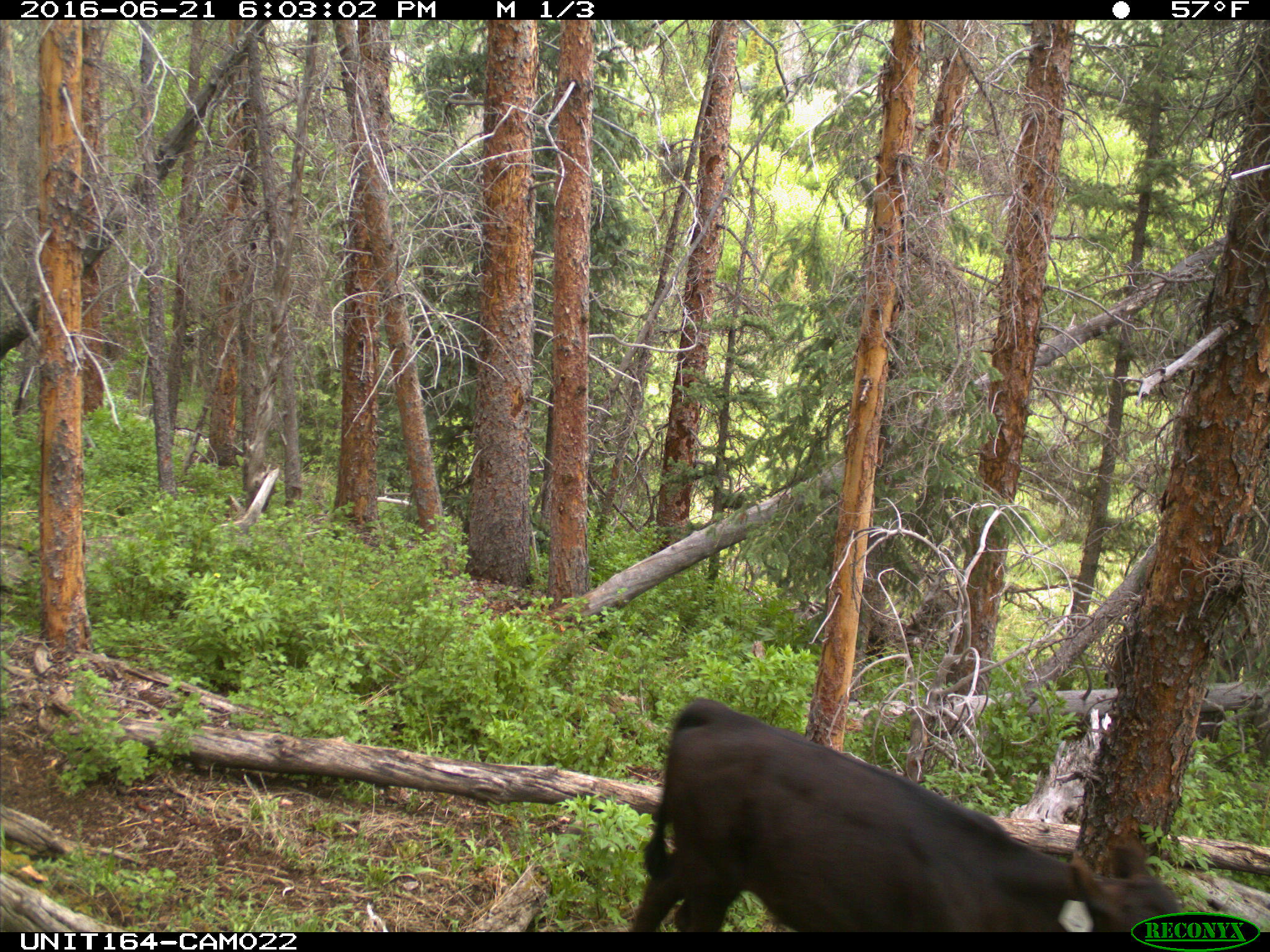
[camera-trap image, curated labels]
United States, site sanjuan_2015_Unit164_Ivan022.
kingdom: Animalia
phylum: Chordata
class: Mammalia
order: Artiodactyla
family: Bovidae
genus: Bos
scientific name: Bos taurus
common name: domestic cow